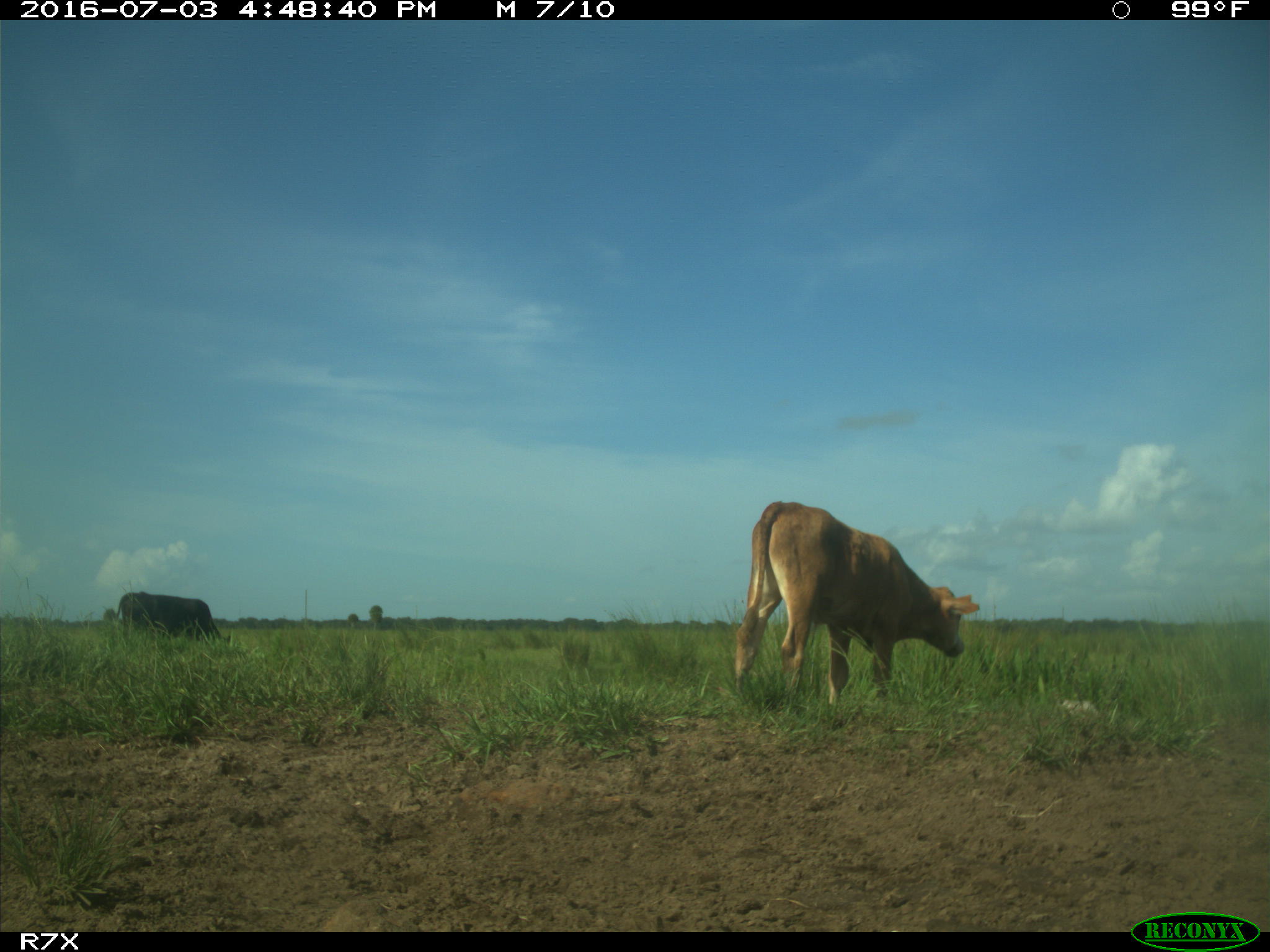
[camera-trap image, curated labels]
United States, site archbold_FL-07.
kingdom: Animalia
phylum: Chordata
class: Mammalia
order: Artiodactyla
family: Bovidae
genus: Bos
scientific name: Bos taurus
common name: domestic cow